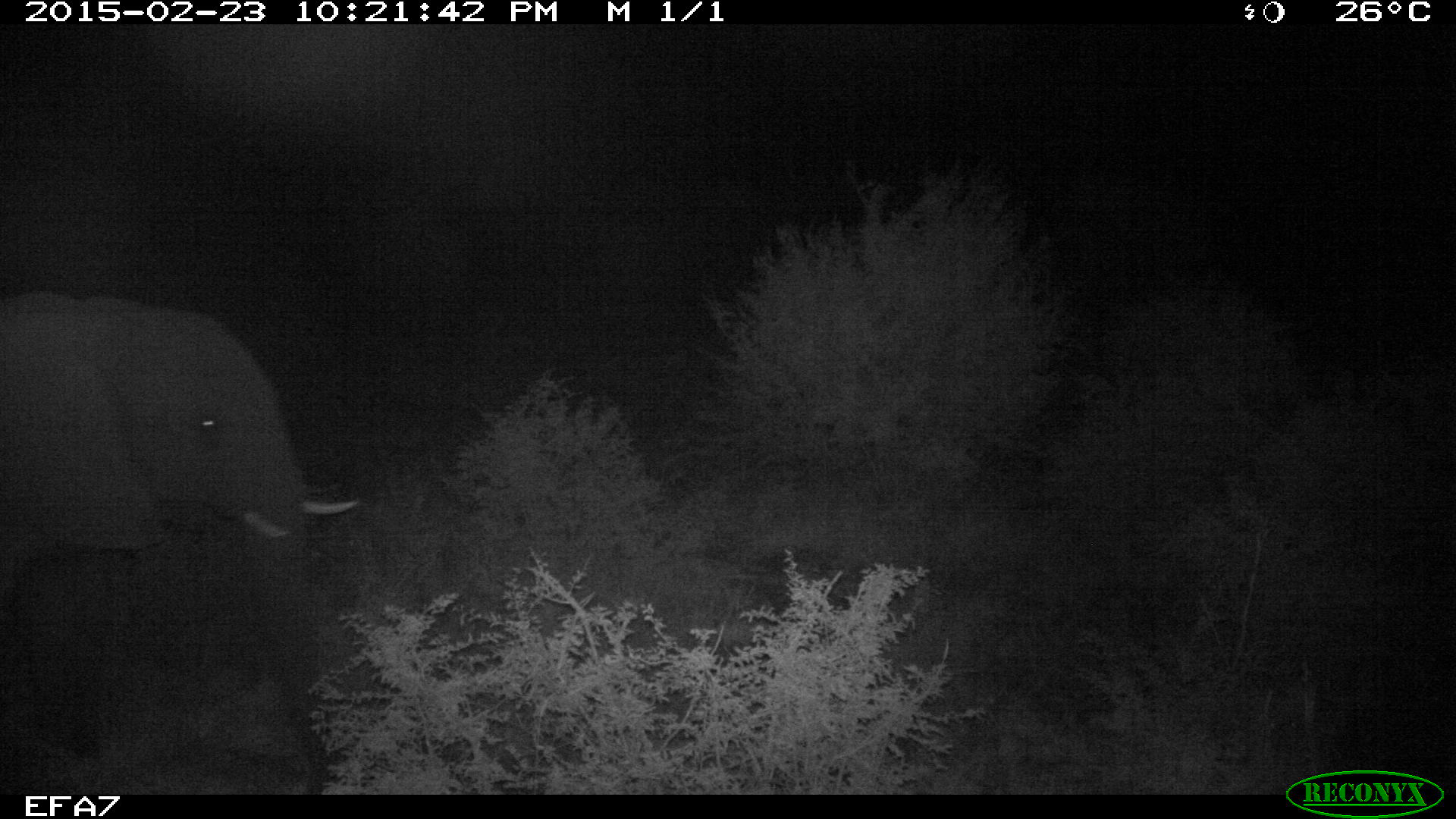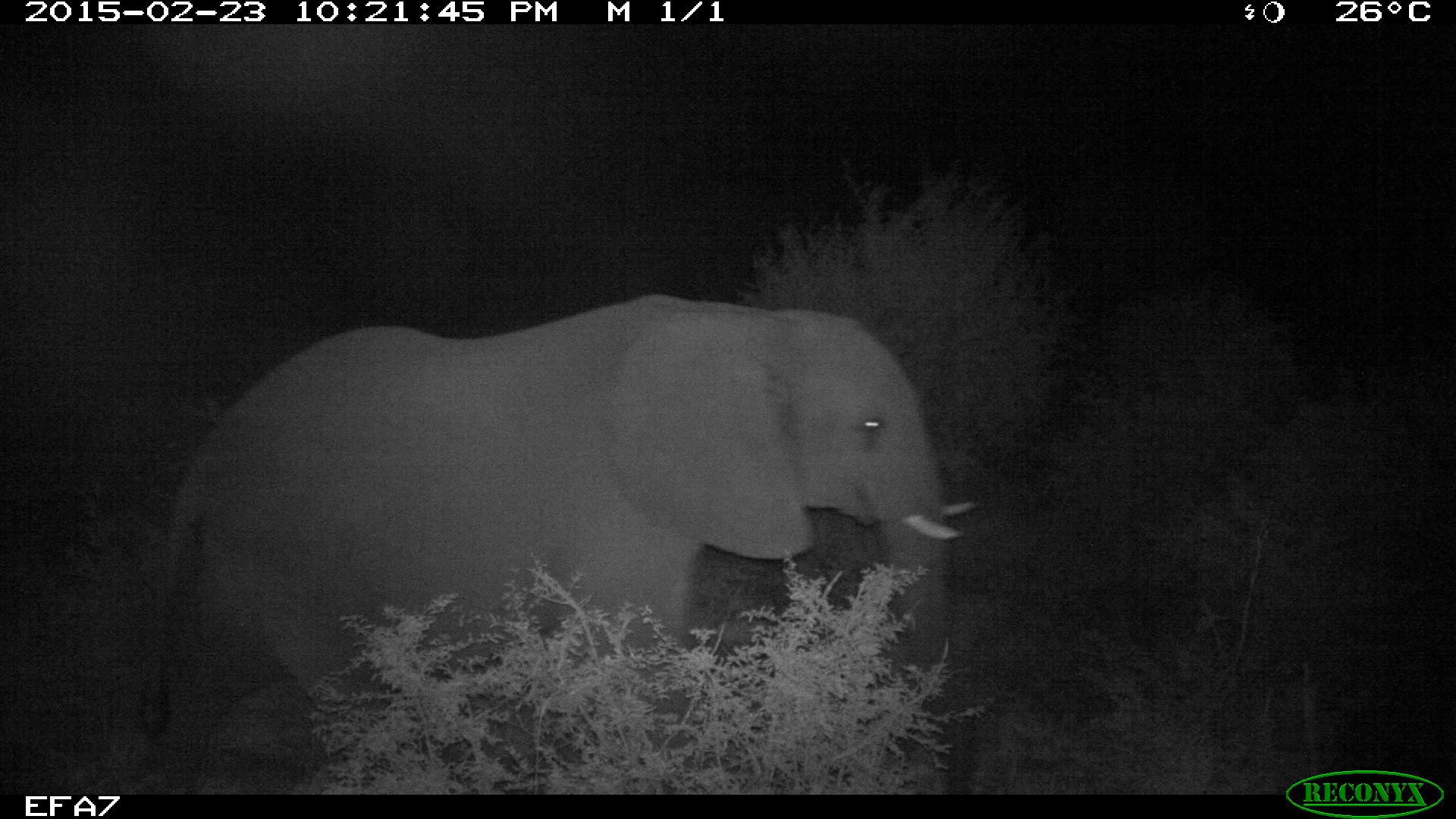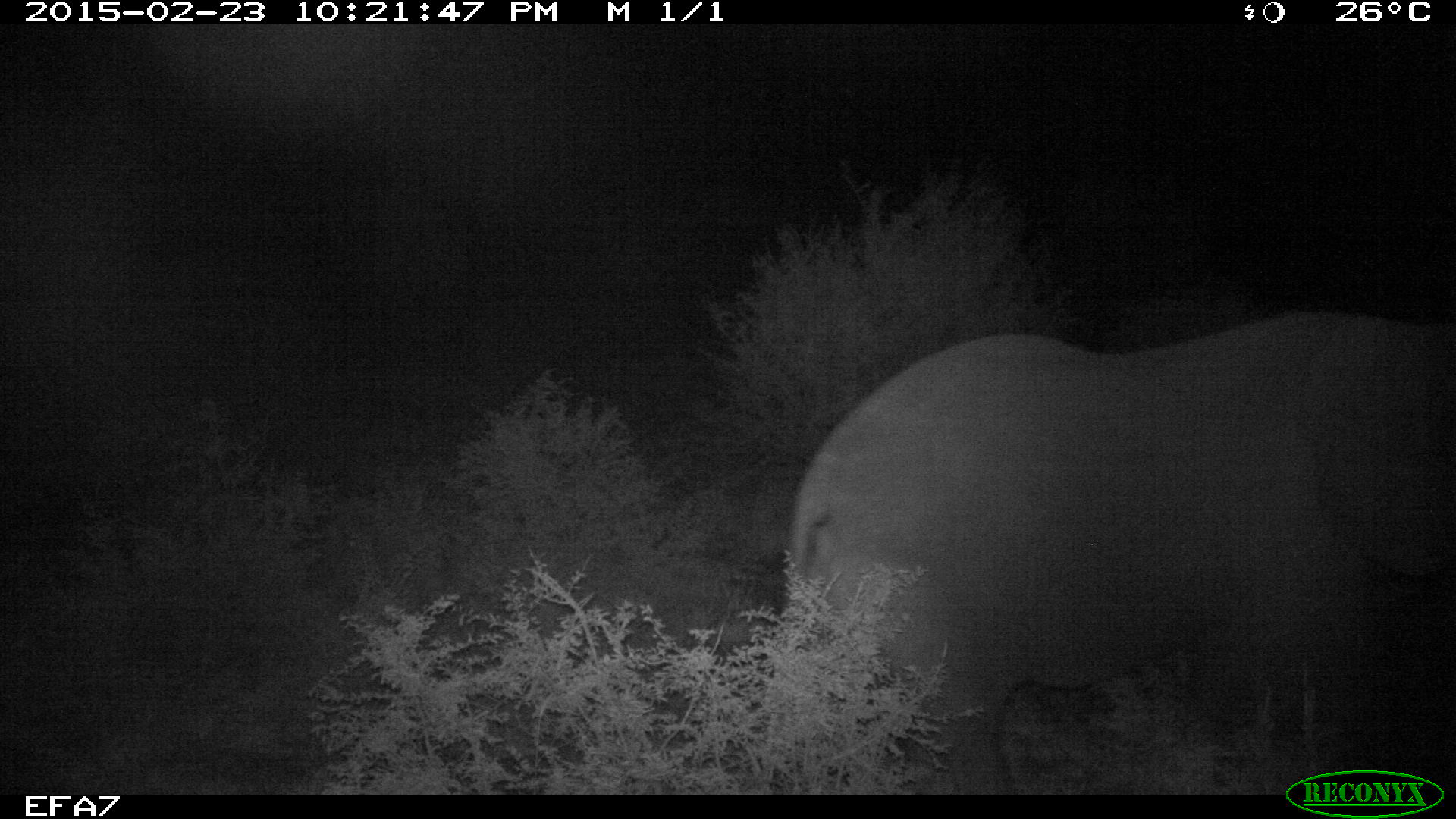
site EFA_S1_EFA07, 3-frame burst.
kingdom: Animalia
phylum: Chordata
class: Mammalia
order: Proboscidea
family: Elephantidae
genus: Loxodonta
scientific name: Loxodonta africana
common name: african bush elephant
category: elephant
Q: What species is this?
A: Elephant (african bush elephant) (Loxodonta africana).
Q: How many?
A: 1.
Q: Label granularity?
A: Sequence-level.